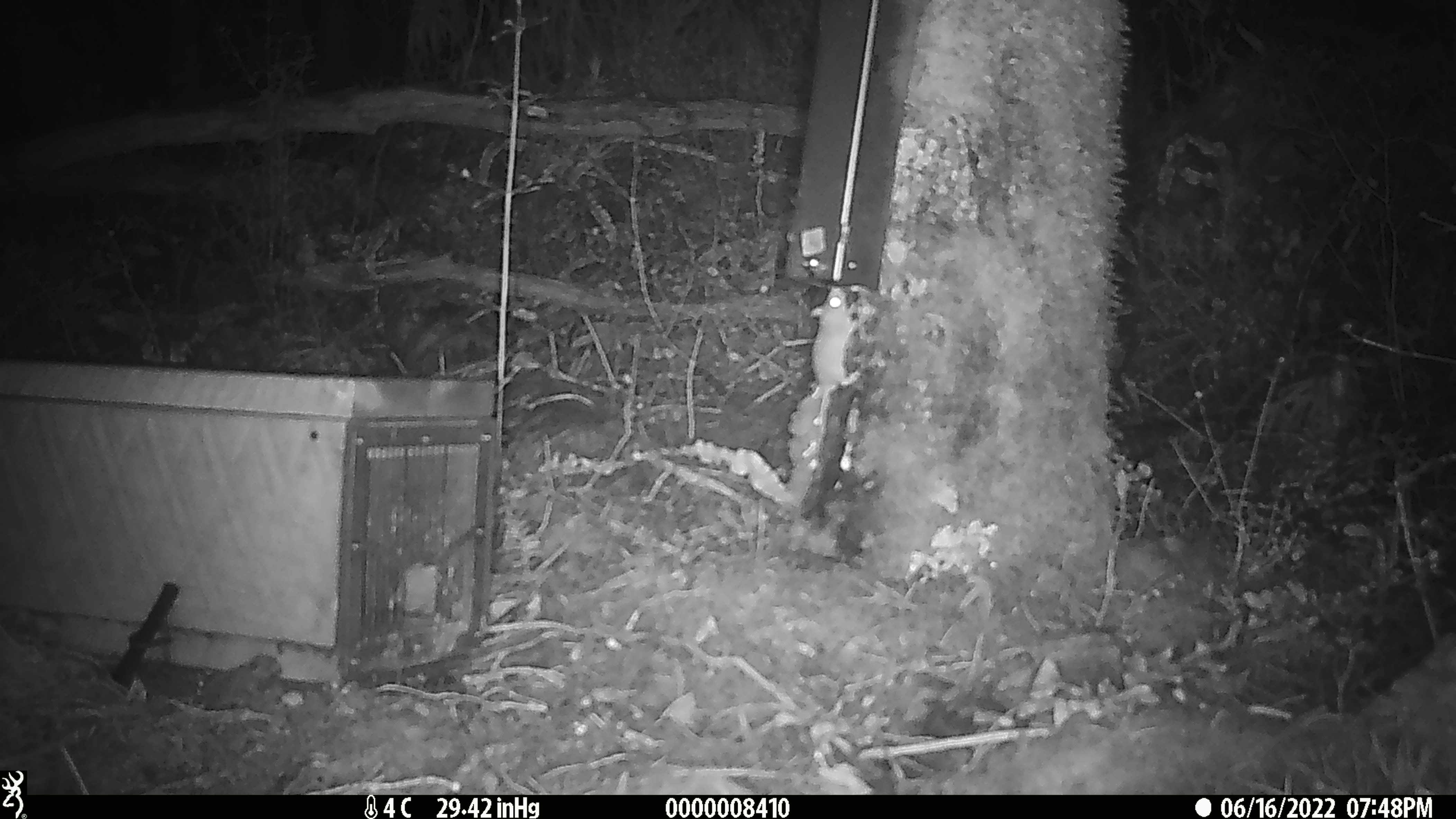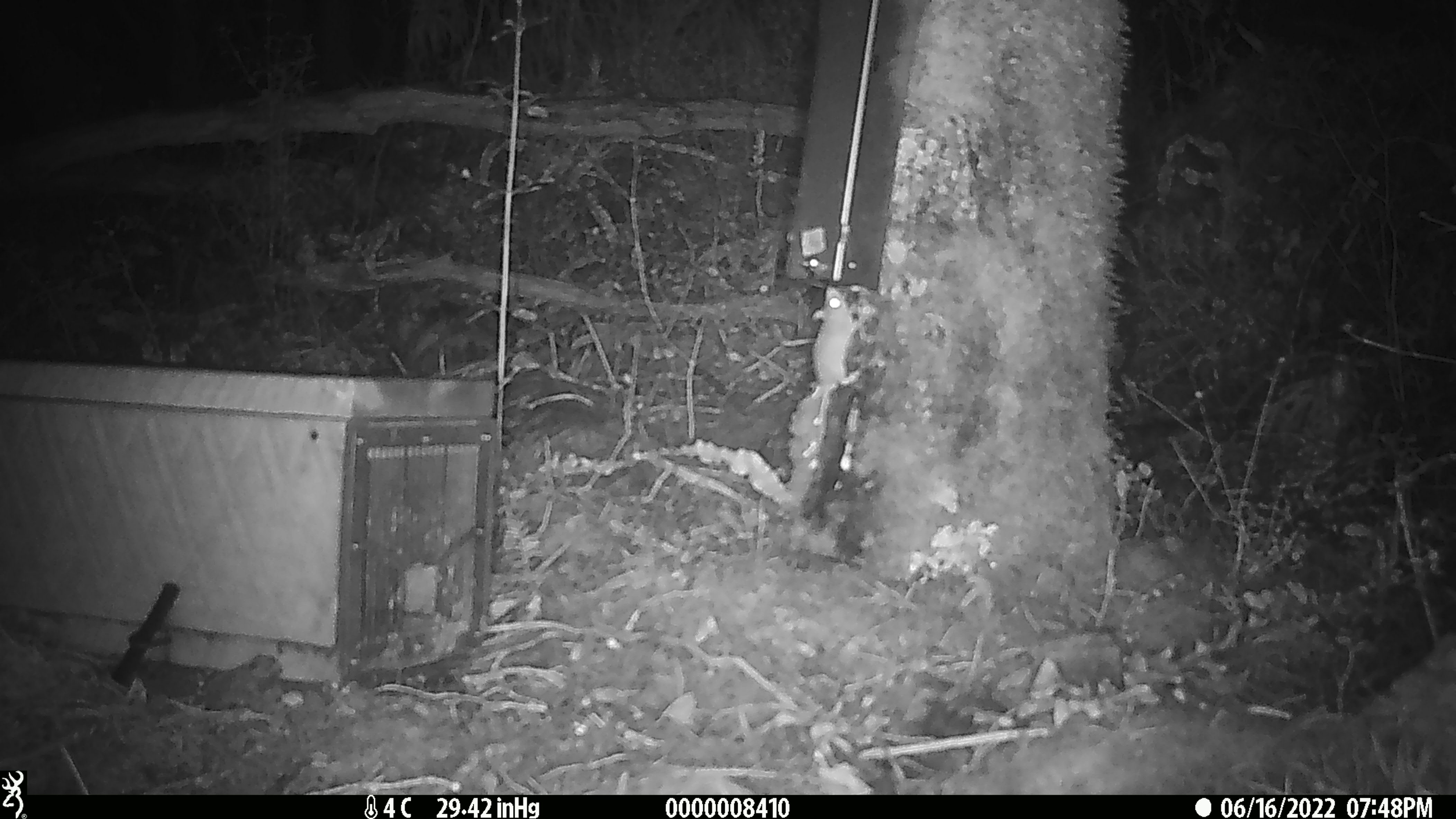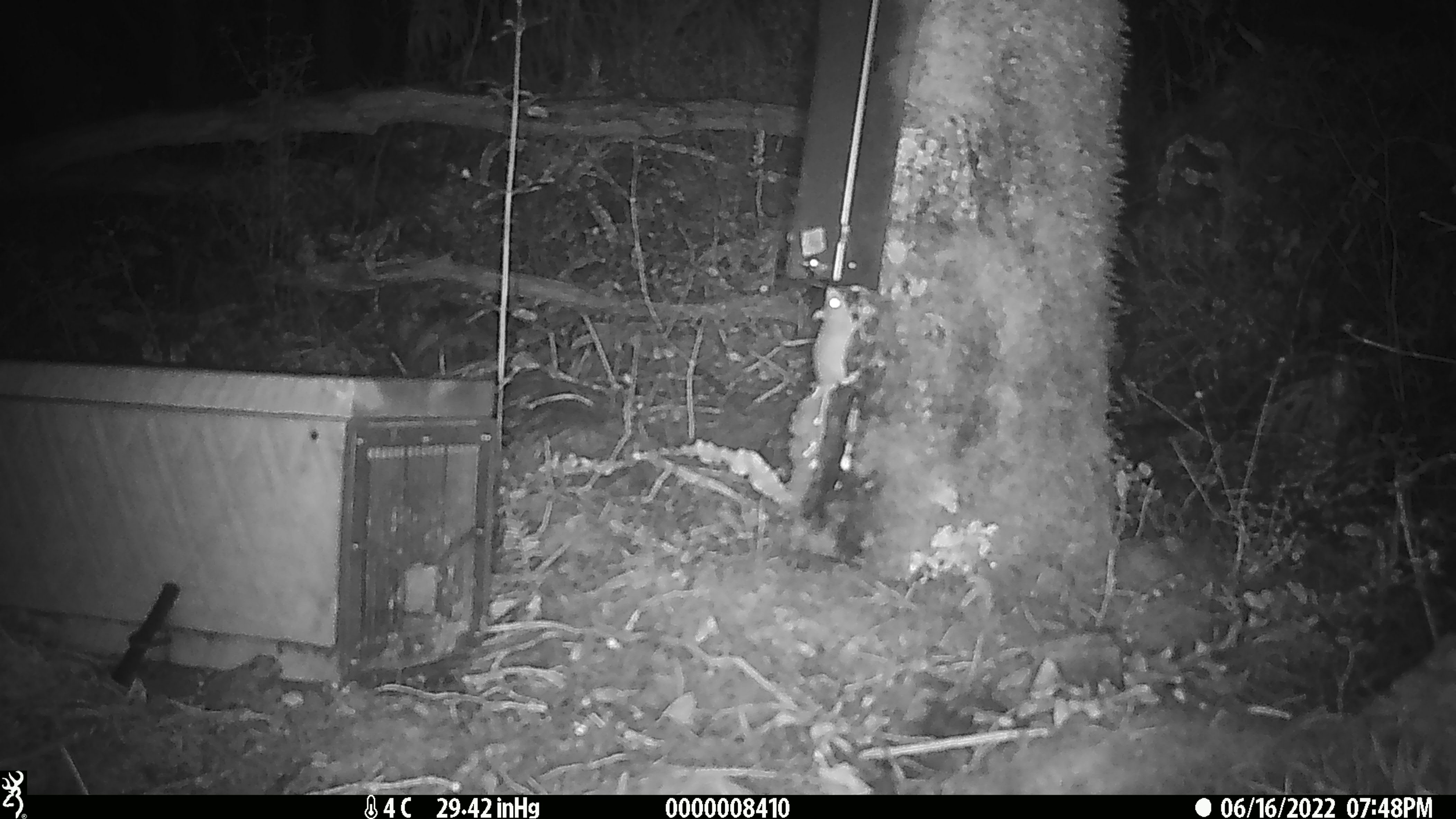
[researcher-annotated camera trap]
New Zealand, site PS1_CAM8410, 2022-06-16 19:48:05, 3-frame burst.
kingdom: Animalia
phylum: Chordata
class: Mammalia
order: Rodentia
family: Muridae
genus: Mus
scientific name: Mus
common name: mouse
Mouse (Mus).